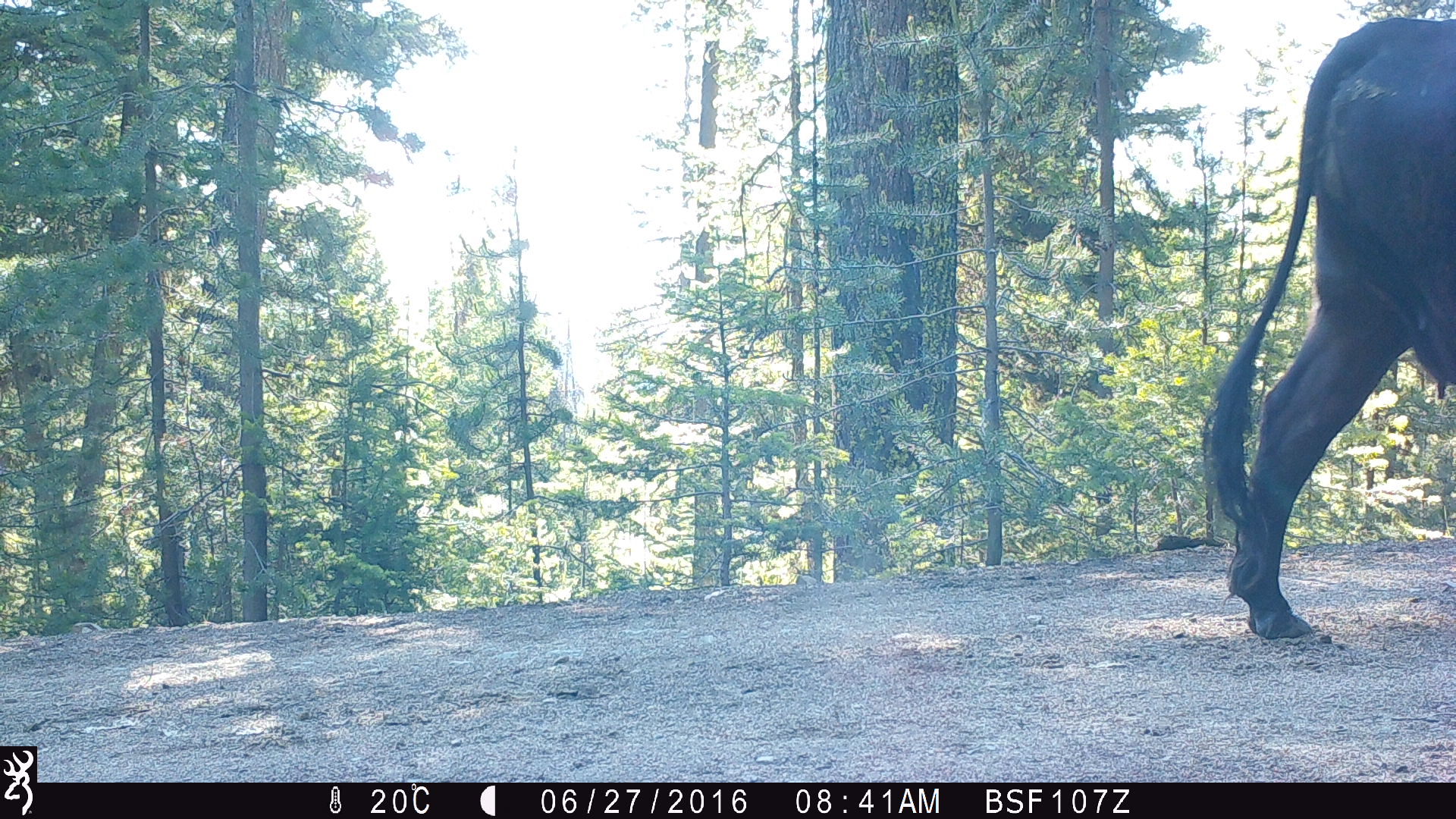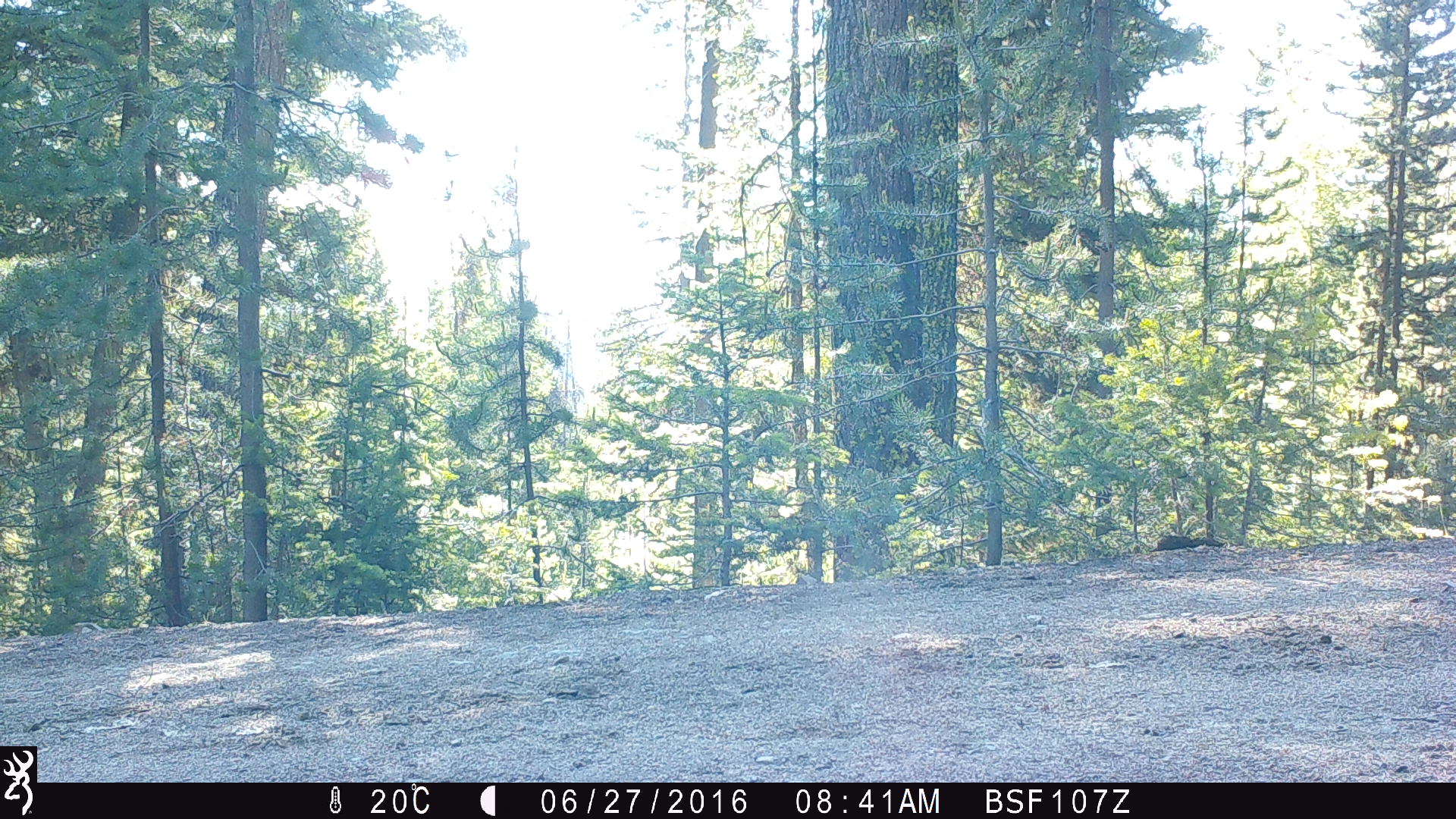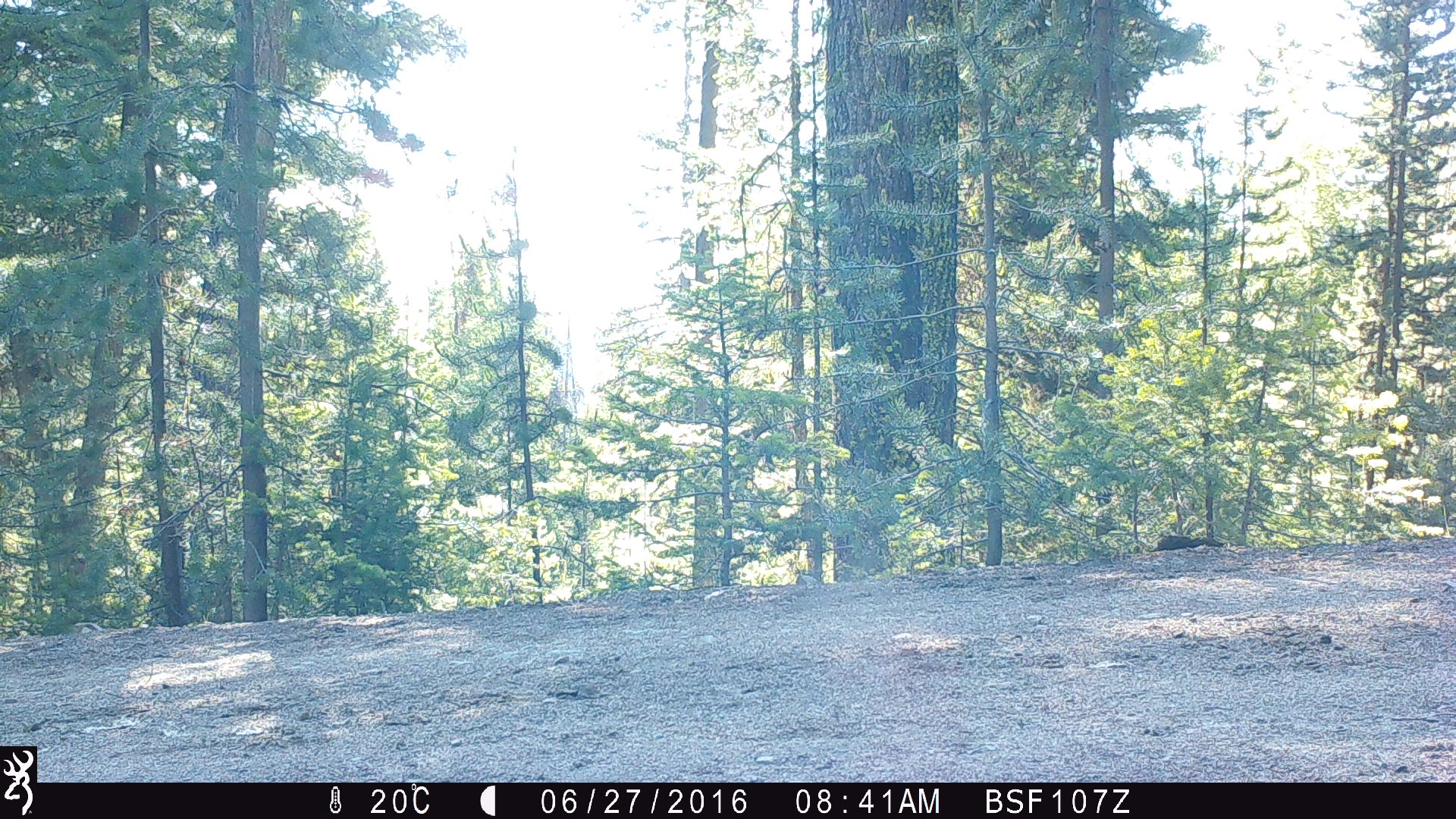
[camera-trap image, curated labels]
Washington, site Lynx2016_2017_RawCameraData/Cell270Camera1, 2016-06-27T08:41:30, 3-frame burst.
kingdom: Animalia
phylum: Chordata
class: Mammalia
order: Artiodactyla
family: Bovidae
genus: Bos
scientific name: Bos taurus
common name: domestic cattle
Domestic cattle (Bos taurus). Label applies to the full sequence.